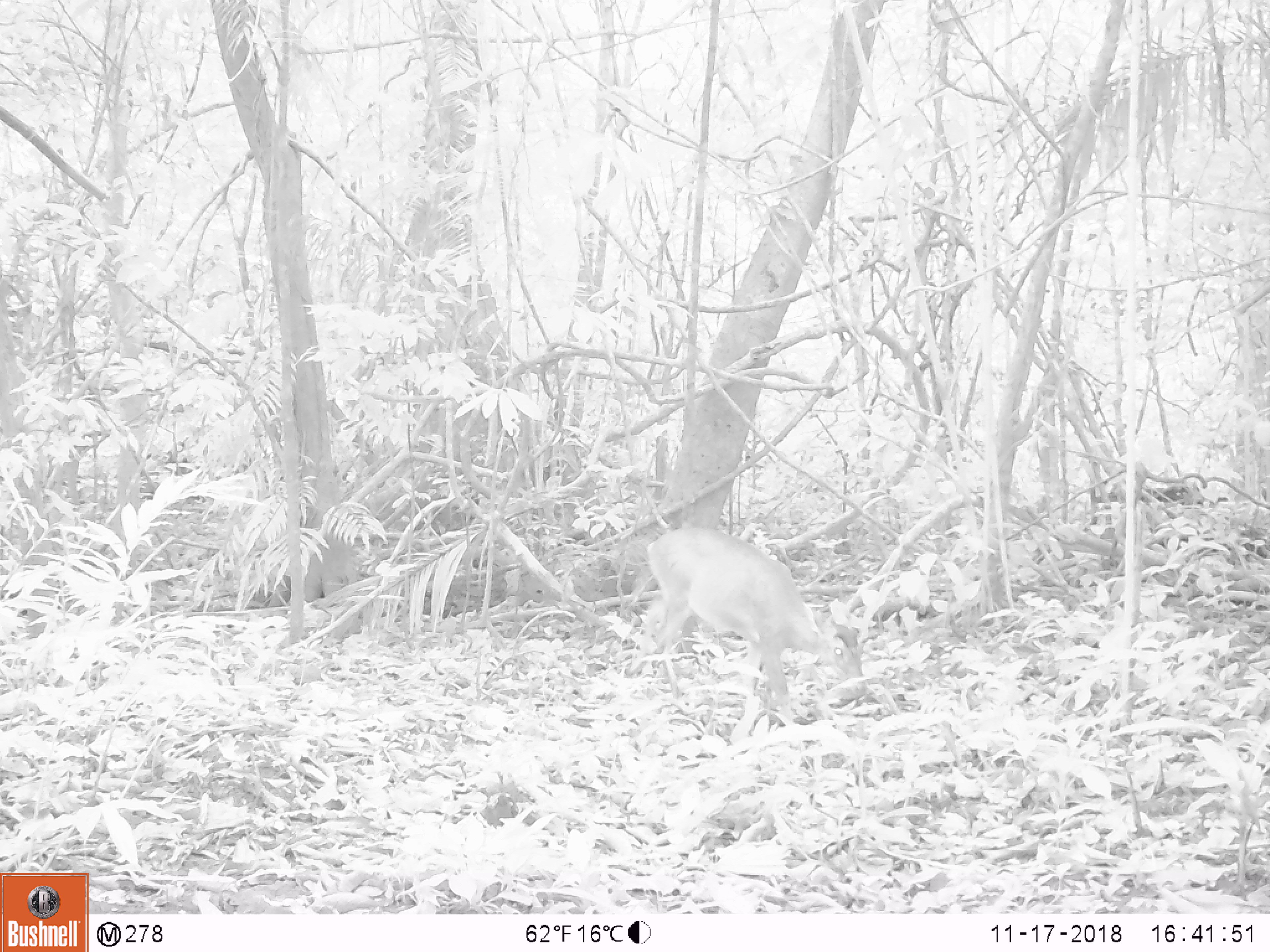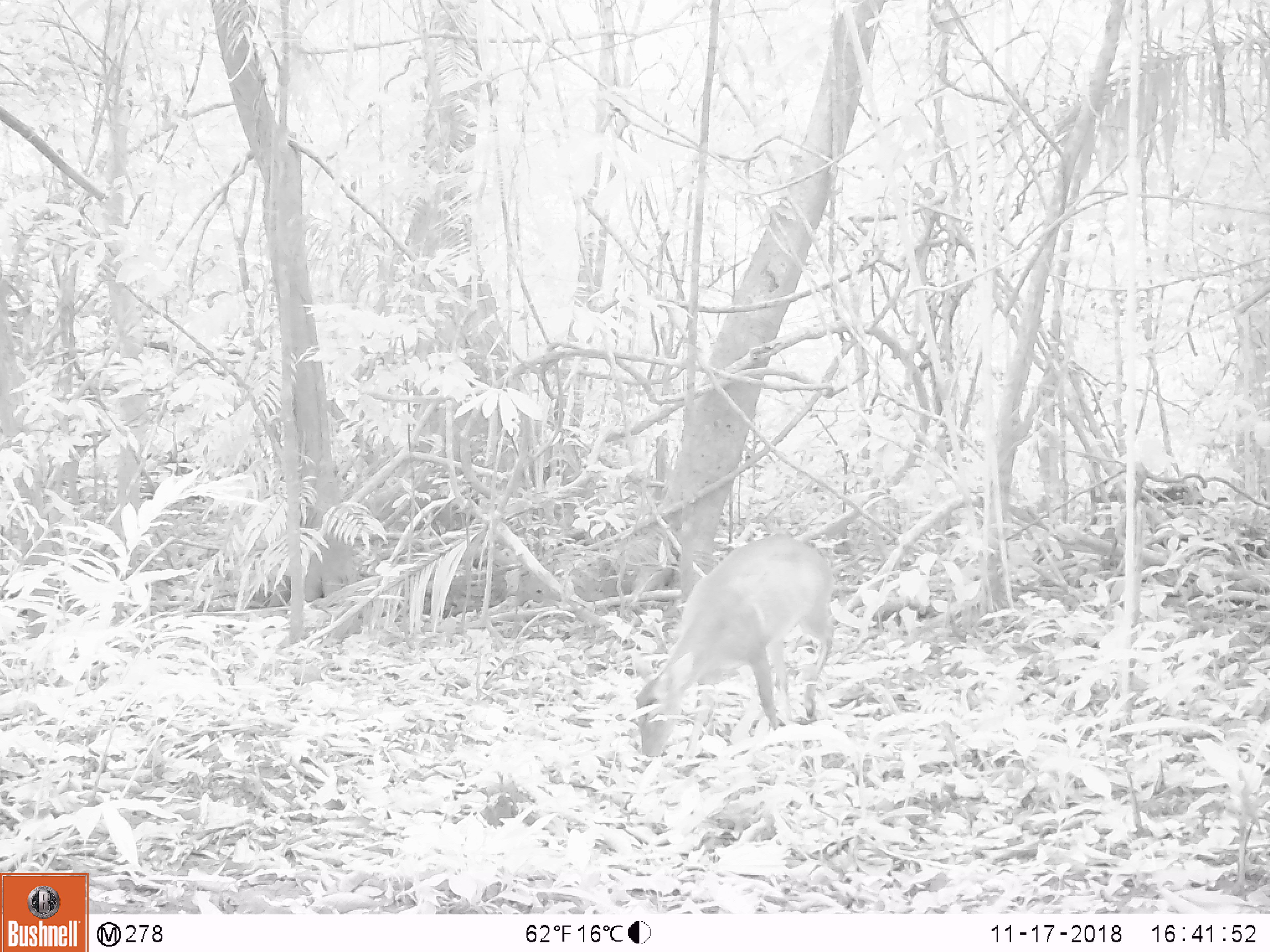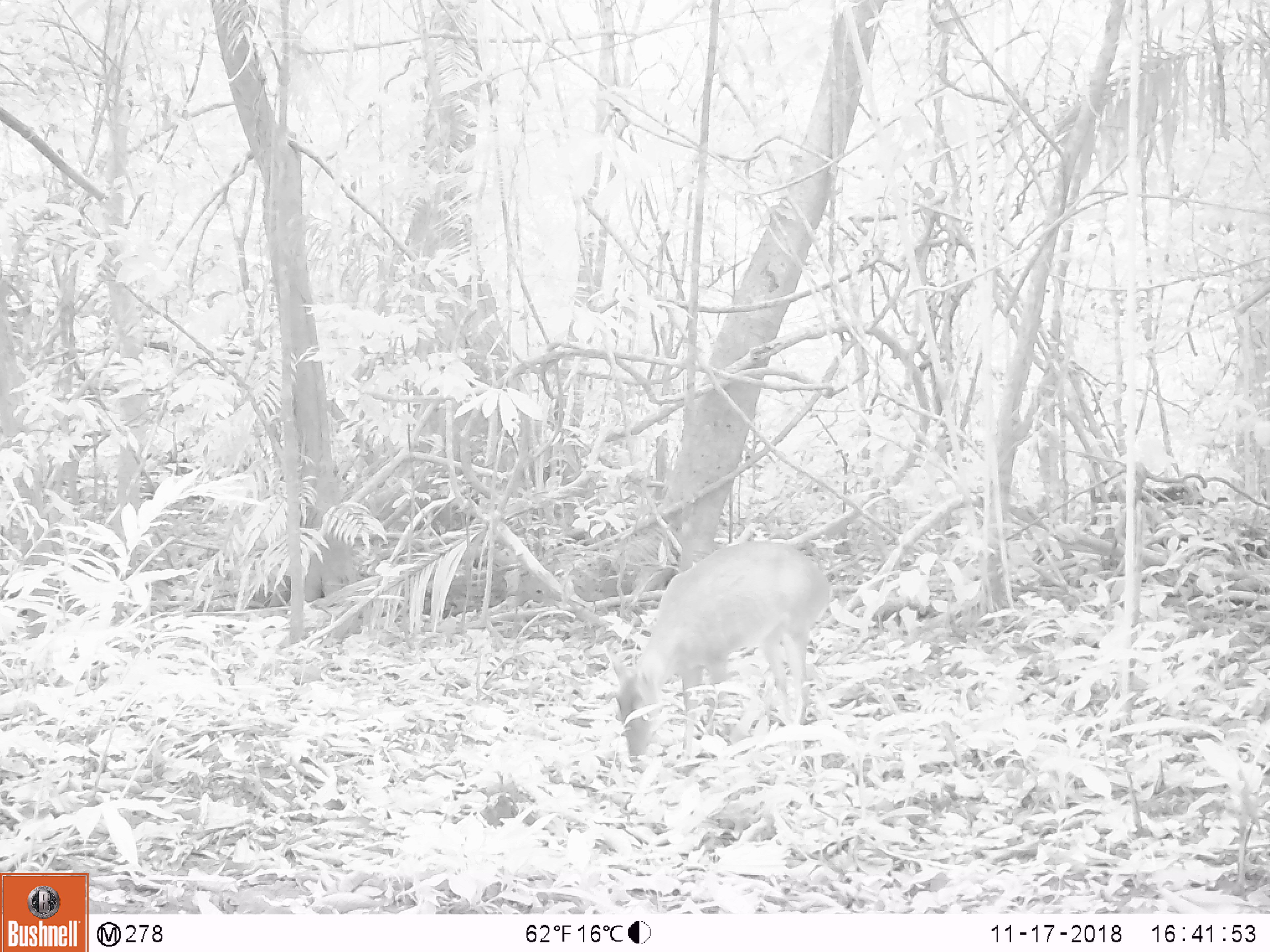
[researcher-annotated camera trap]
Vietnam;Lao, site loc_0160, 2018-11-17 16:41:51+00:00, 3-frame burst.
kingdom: Animalia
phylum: Chordata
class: Mammalia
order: Artiodactyla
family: Cervidae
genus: Muntiacus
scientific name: Muntiacus vuquangensis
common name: large-antlered muntjac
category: large antlered muntjac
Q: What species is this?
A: Large antlered muntjac (large-antlered muntjac) (Muntiacus vuquangensis).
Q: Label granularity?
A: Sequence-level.